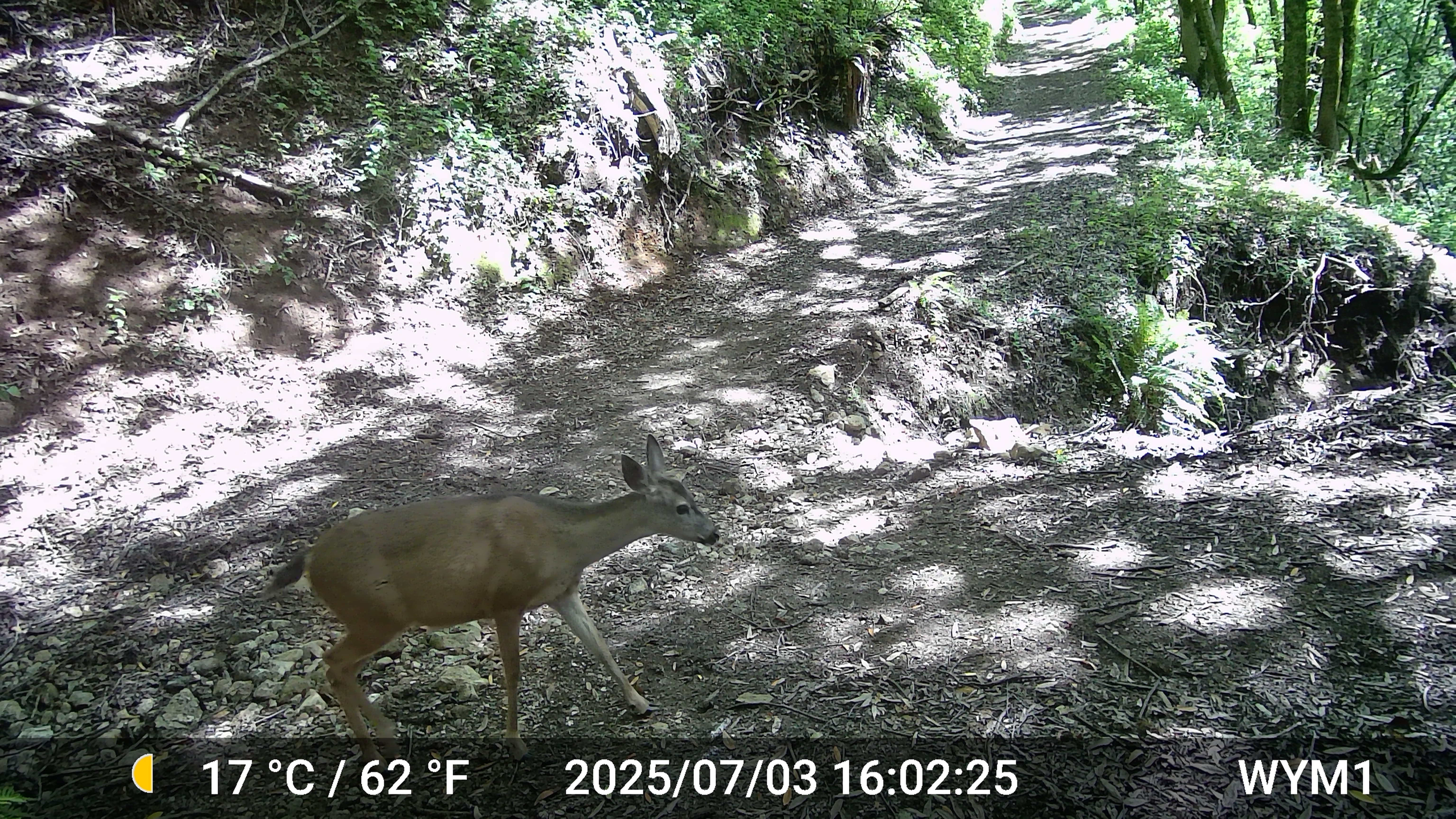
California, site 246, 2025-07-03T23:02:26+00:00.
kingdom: Animalia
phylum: Chordata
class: Mammalia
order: Artiodactyla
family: Cervidae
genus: Odocoileus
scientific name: Odocoileus hemionus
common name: mule deer